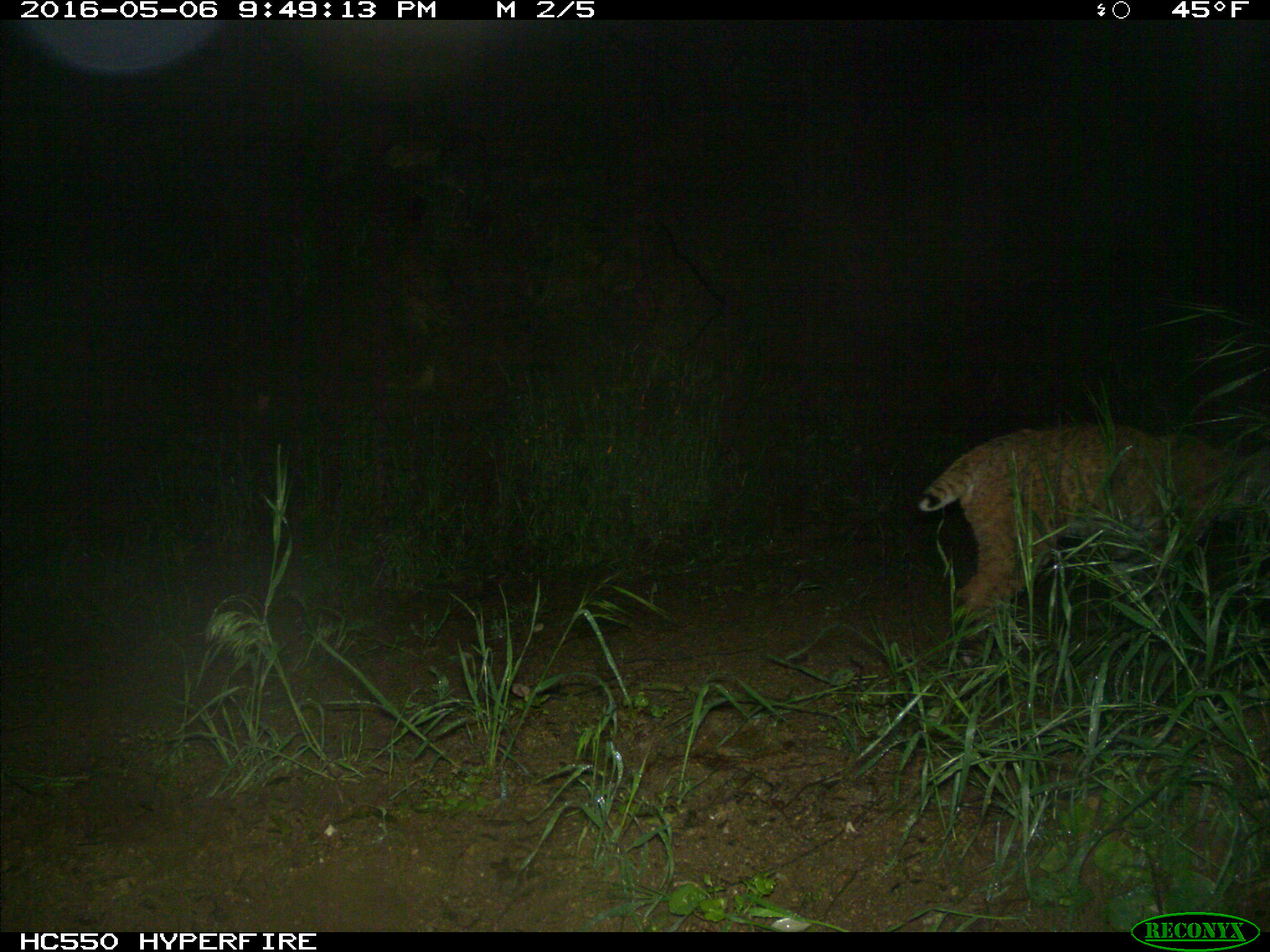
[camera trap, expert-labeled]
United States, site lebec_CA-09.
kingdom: Animalia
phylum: Chordata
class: Mammalia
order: Carnivora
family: Felidae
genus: Lynx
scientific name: Lynx rufus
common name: bobcat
Lynx rufus (bobcat).